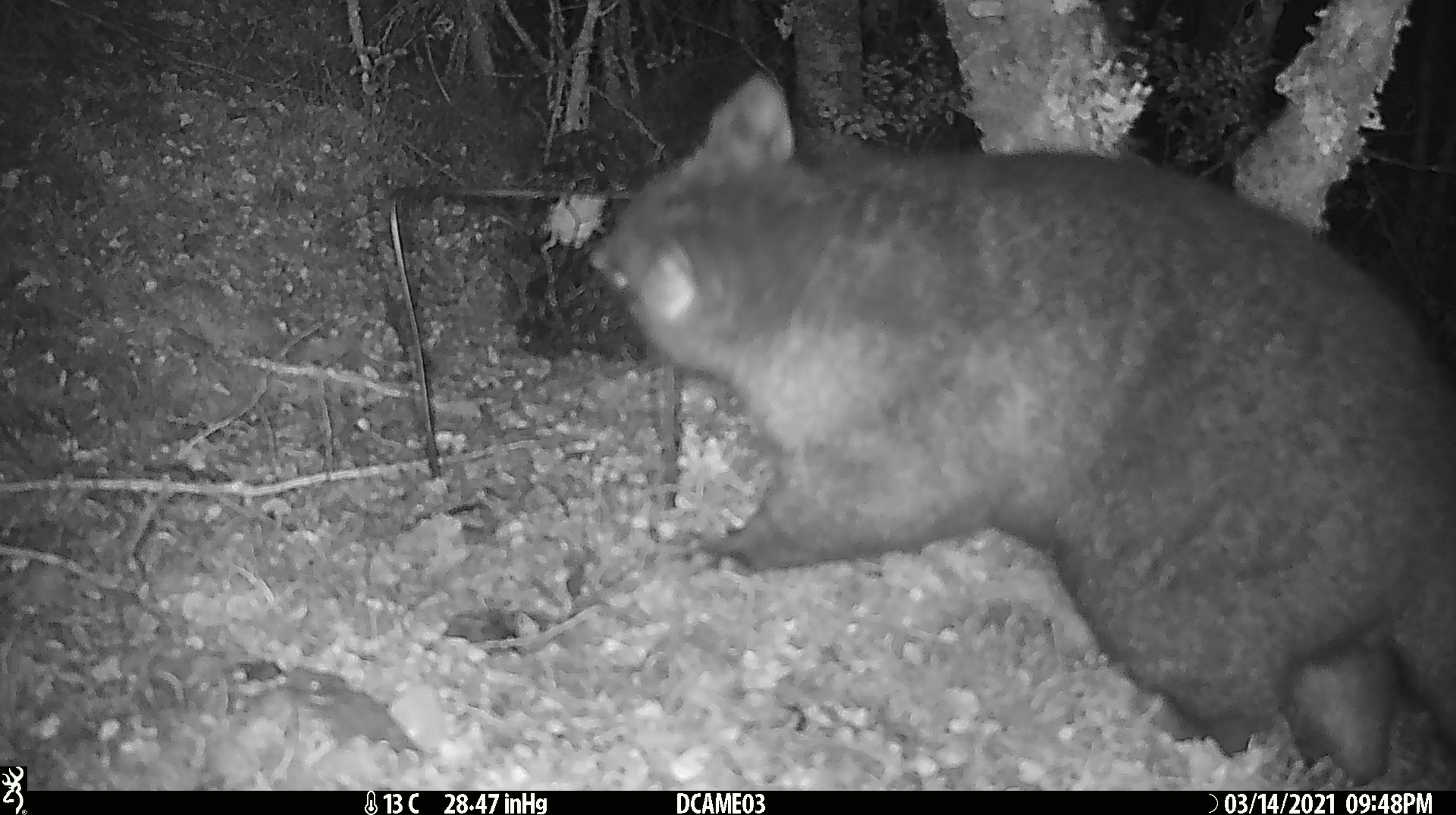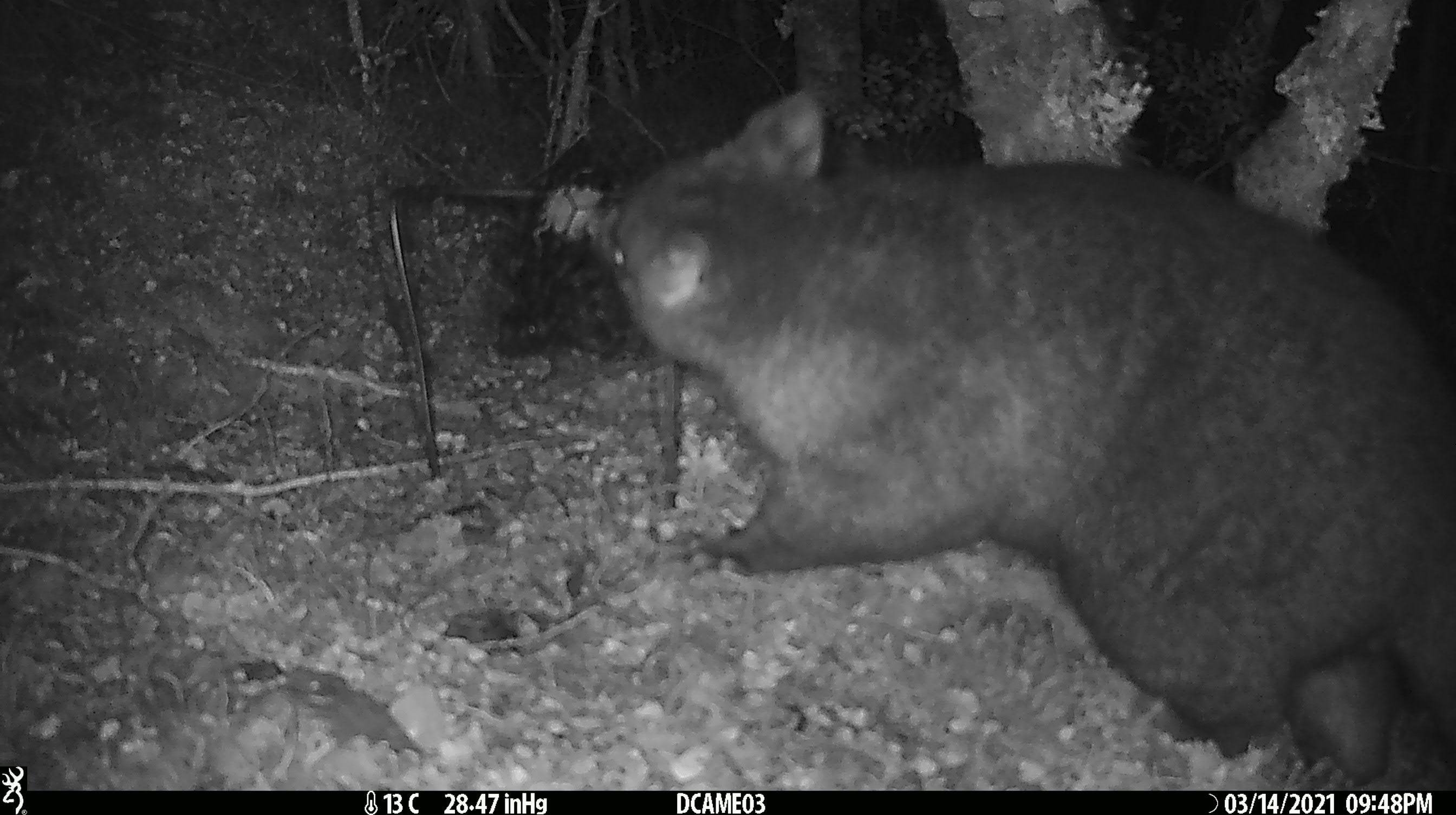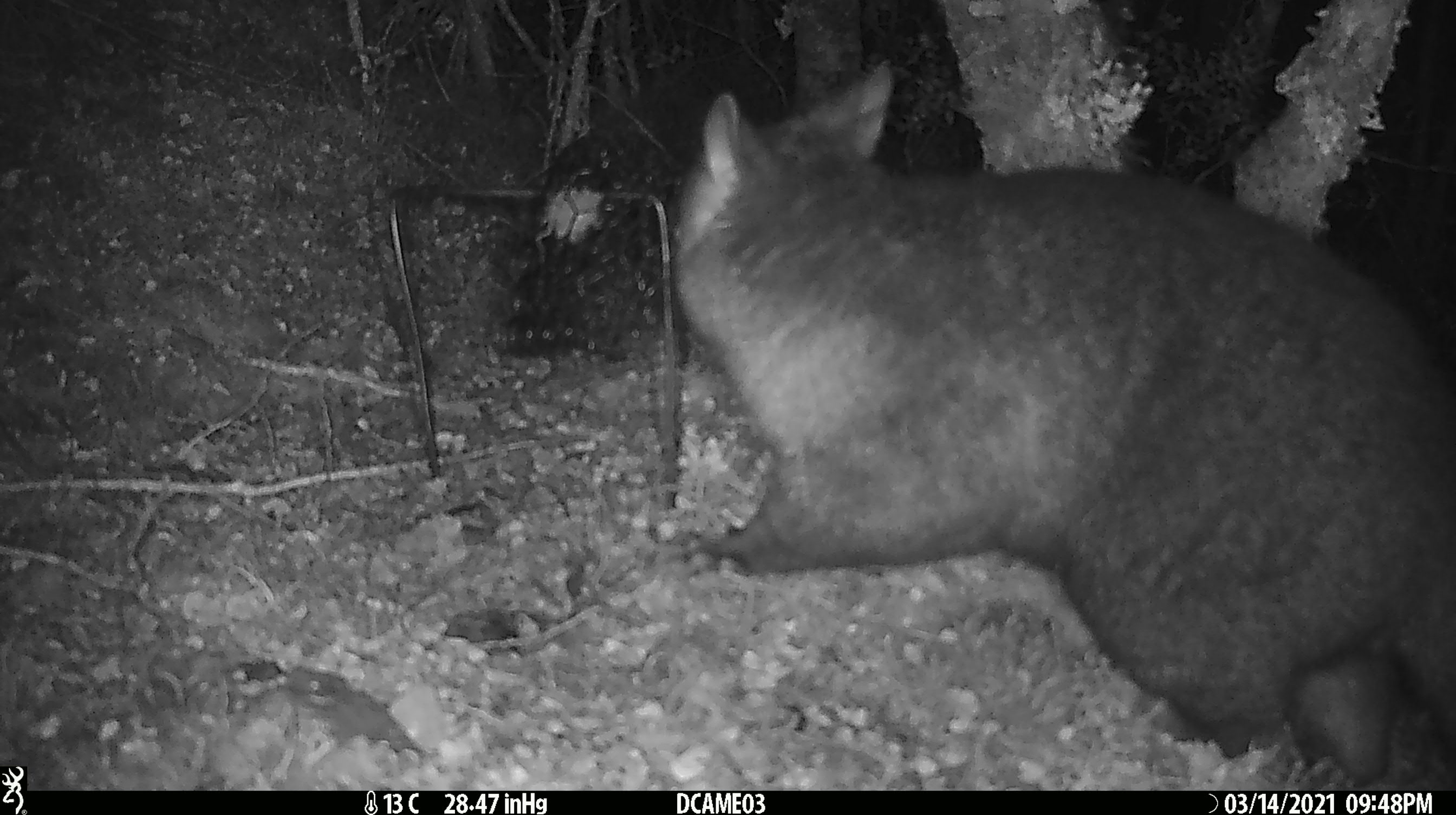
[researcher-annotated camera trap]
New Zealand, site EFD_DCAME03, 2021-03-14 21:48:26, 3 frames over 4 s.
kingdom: Animalia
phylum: Chordata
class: Mammalia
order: Diprotodontia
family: Phalangeridae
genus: Trichosurus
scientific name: Trichosurus vulpecula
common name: common brushtail possum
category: possum